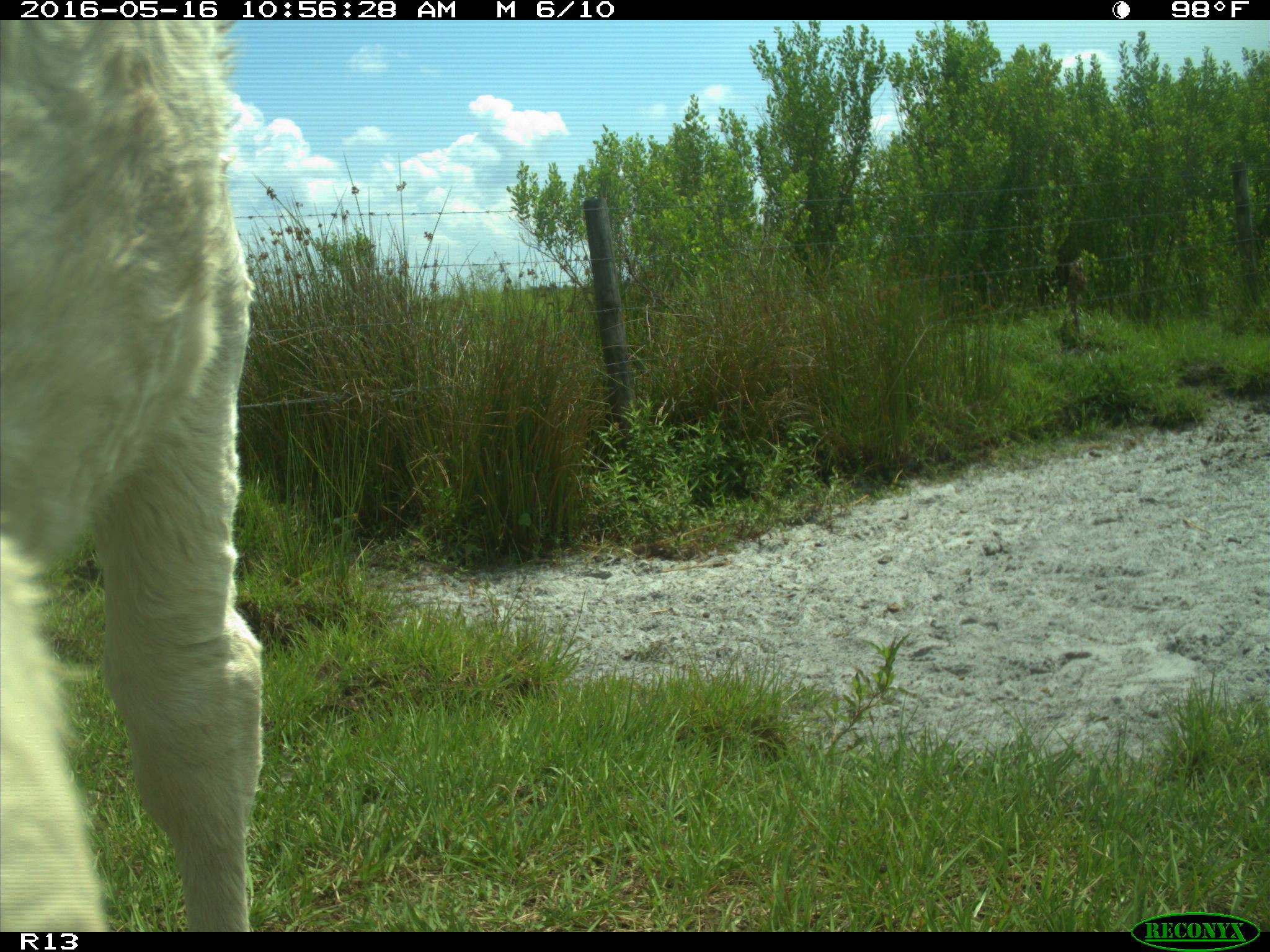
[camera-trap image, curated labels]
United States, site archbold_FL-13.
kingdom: Animalia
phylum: Chordata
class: Mammalia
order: Artiodactyla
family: Bovidae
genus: Bos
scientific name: Bos taurus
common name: domestic cow